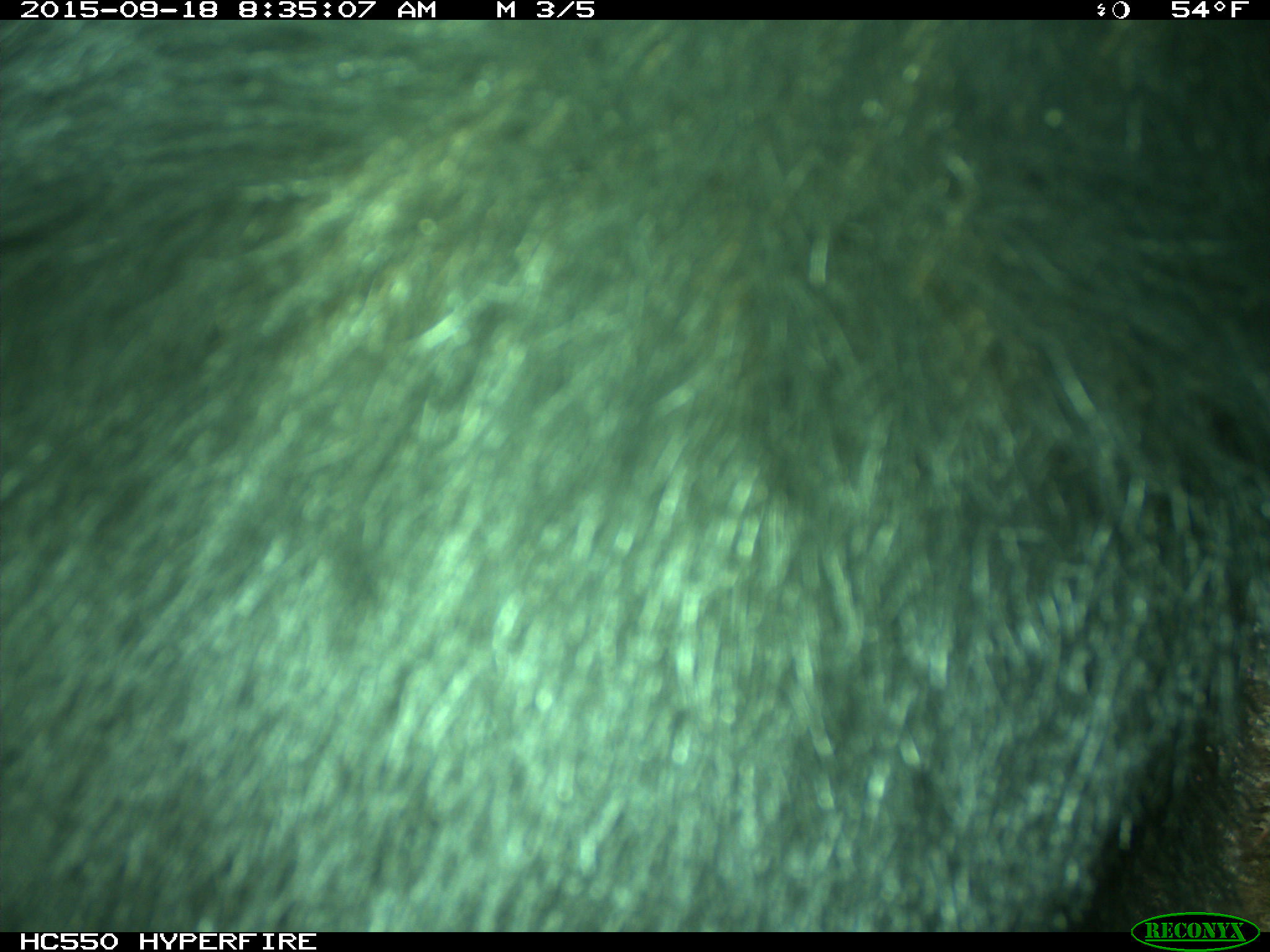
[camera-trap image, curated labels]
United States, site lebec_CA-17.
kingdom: Animalia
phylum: Chordata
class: Mammalia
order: Carnivora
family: Ursidae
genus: Ursus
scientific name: Ursus americanus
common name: american black bear